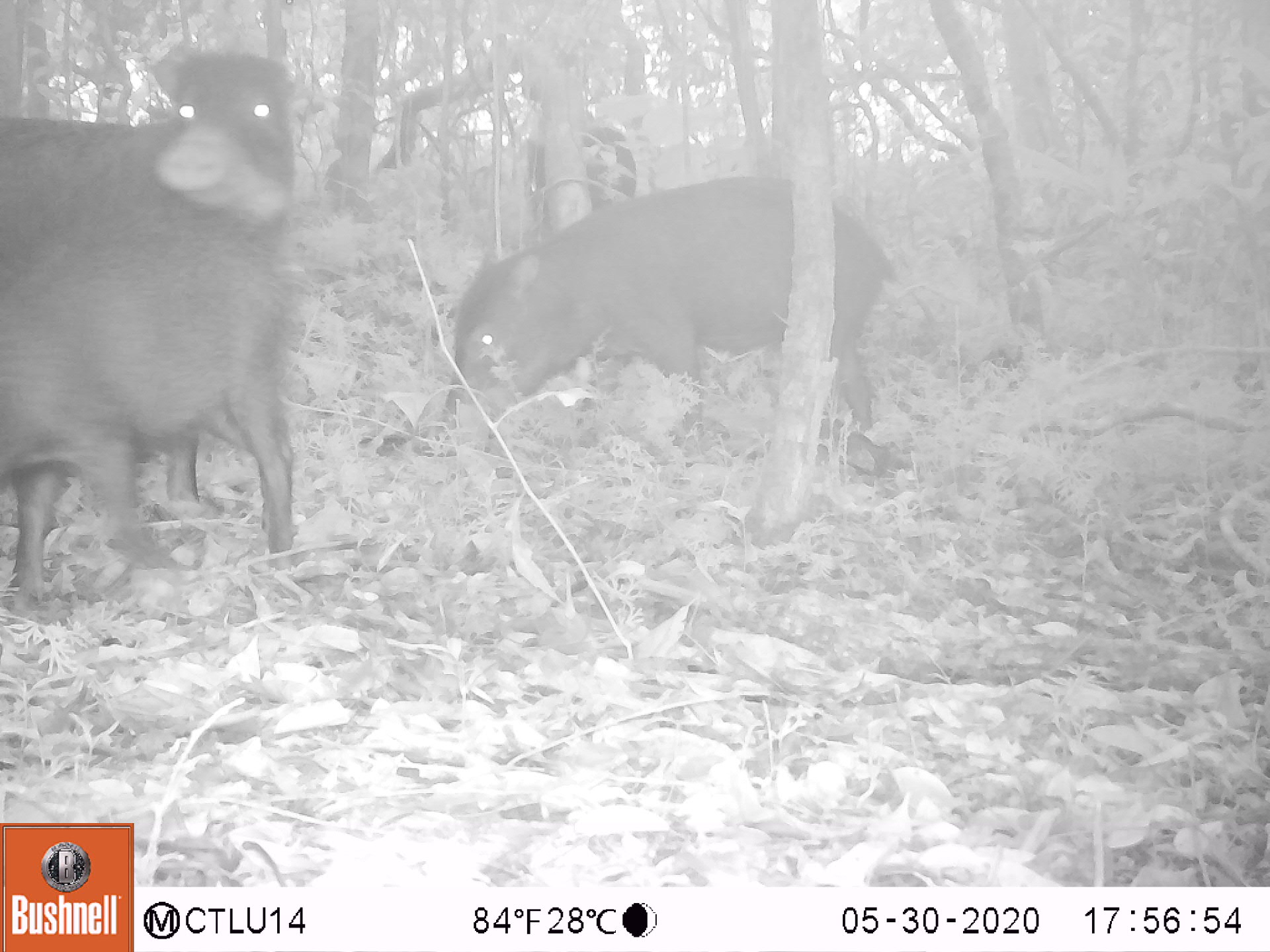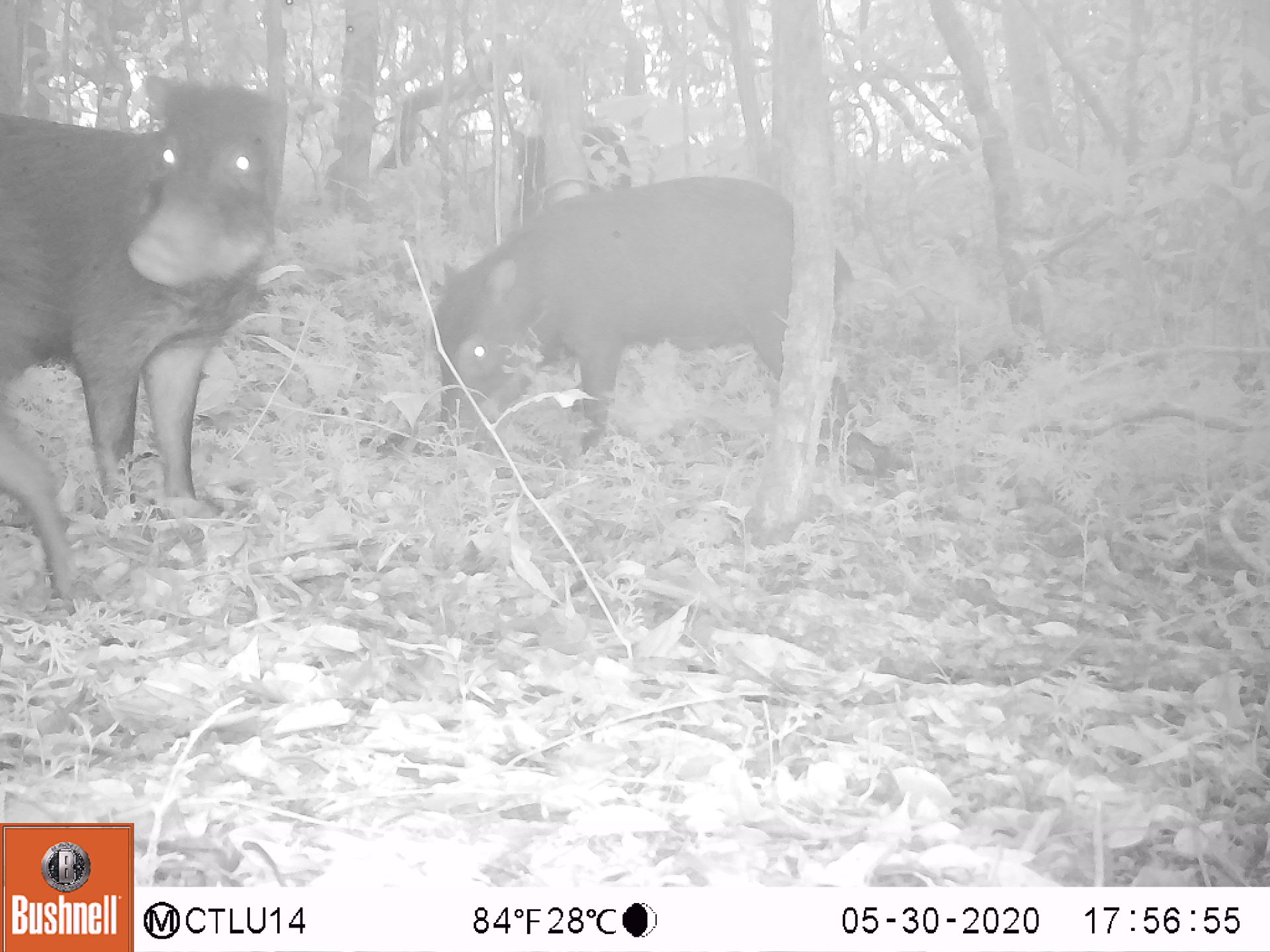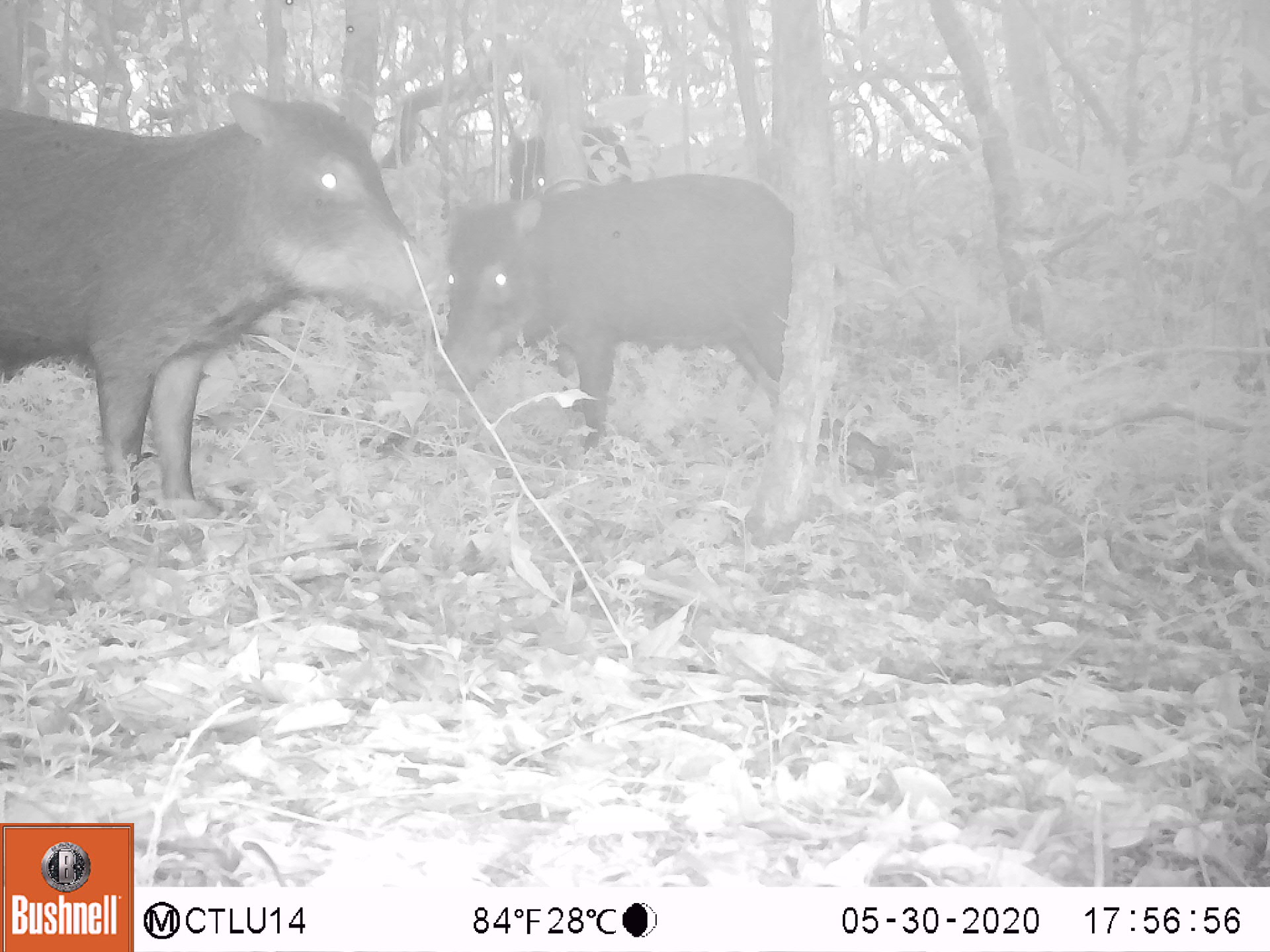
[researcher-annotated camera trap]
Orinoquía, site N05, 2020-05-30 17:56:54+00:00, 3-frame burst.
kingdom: Animalia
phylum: Chordata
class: Mammalia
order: Artiodactyla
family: Tayassuidae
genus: Tayassu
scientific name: Tayassu pecari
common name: white-lipped peccary